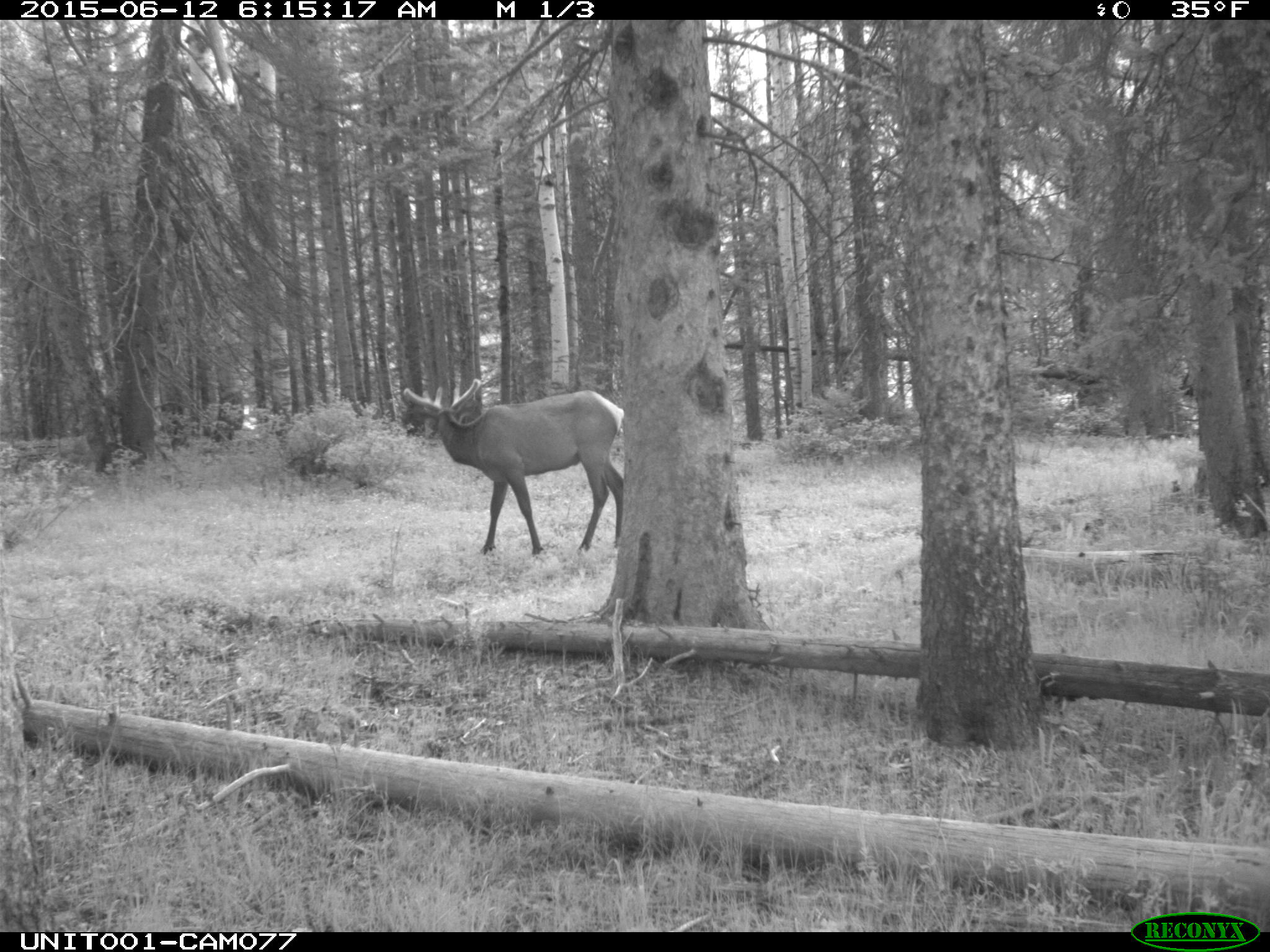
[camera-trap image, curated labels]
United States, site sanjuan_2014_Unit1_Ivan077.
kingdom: Animalia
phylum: Chordata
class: Mammalia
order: Artiodactyla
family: Cervidae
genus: Cervus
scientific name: Cervus elaphus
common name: red deer